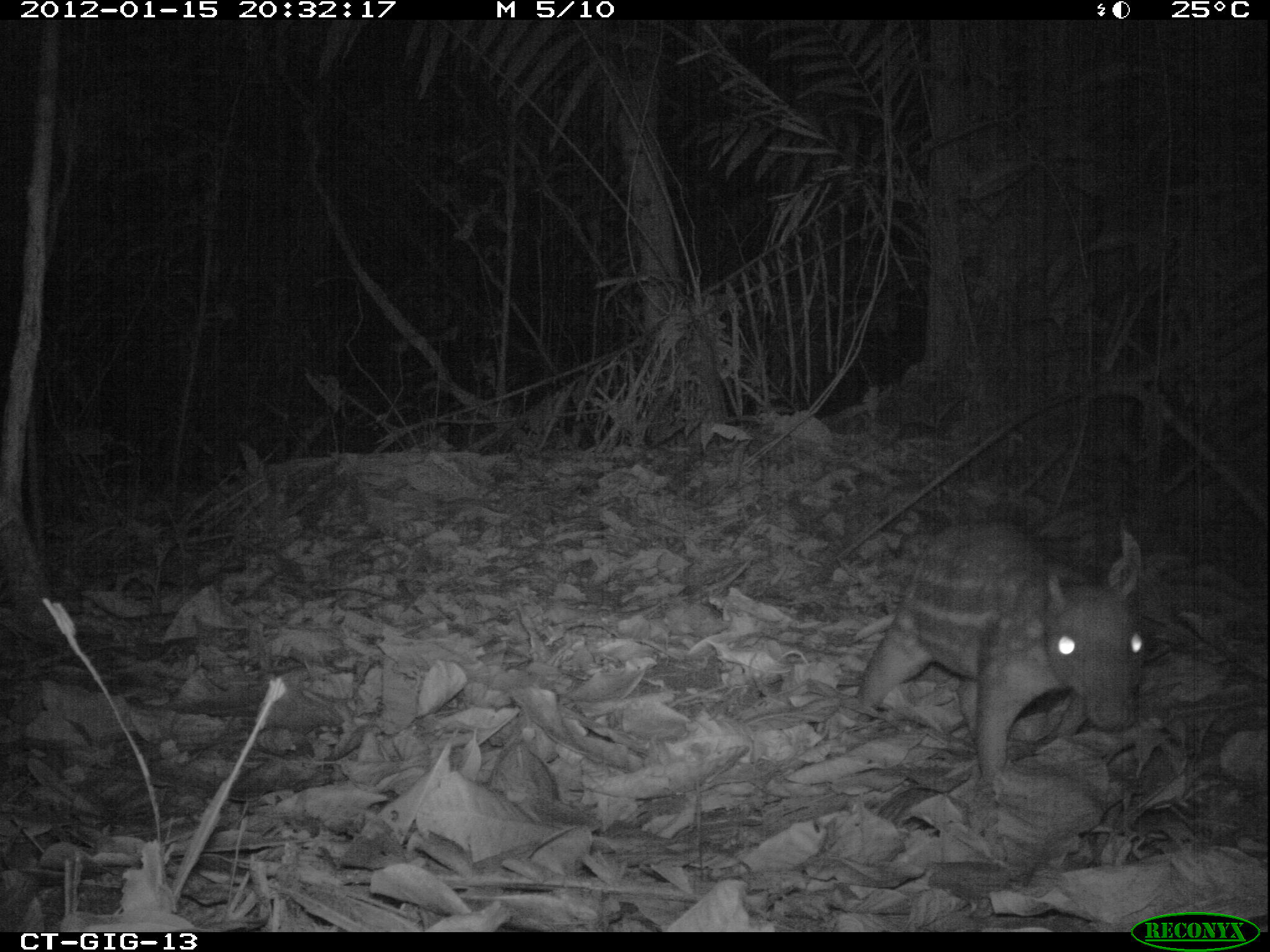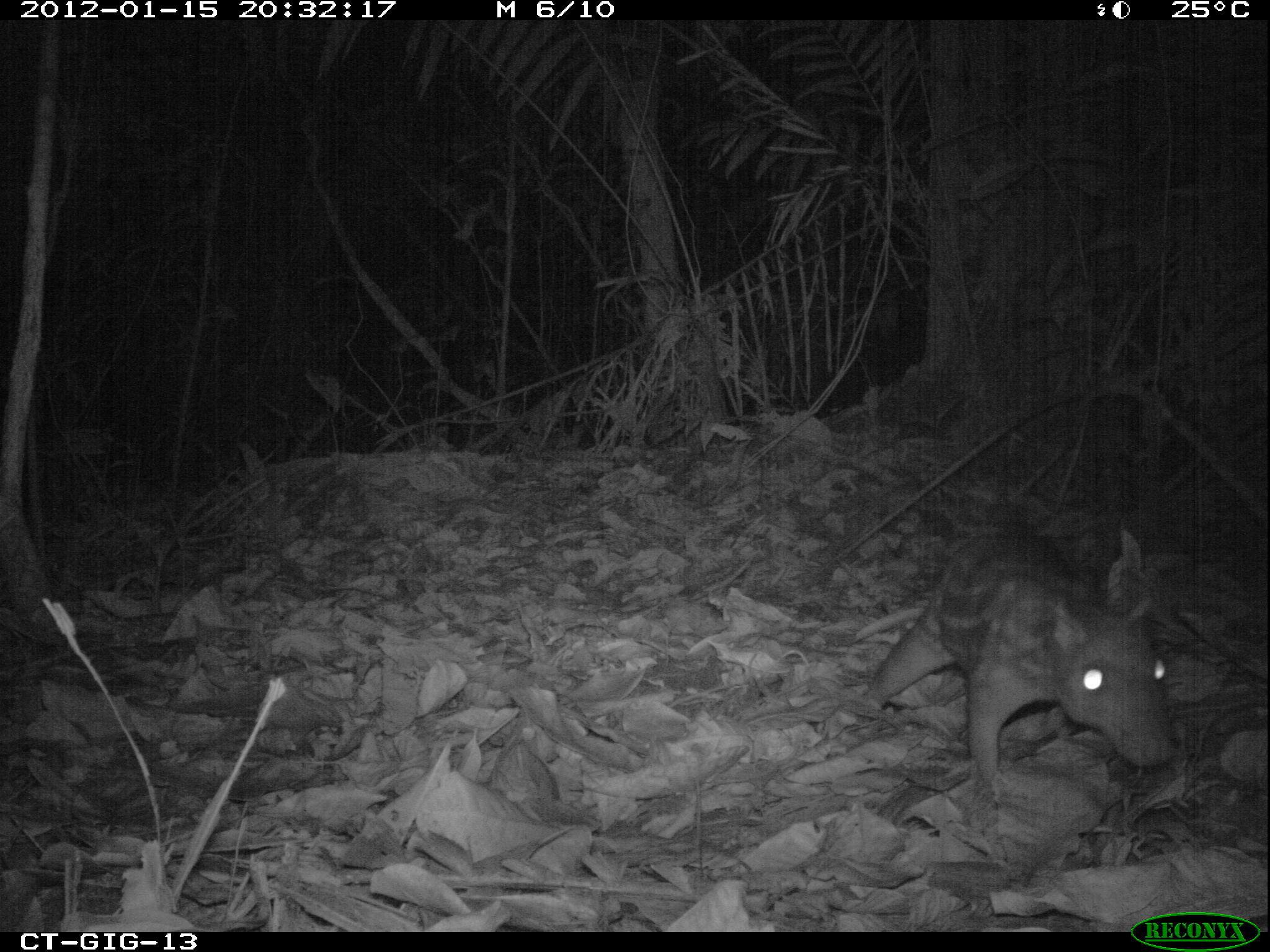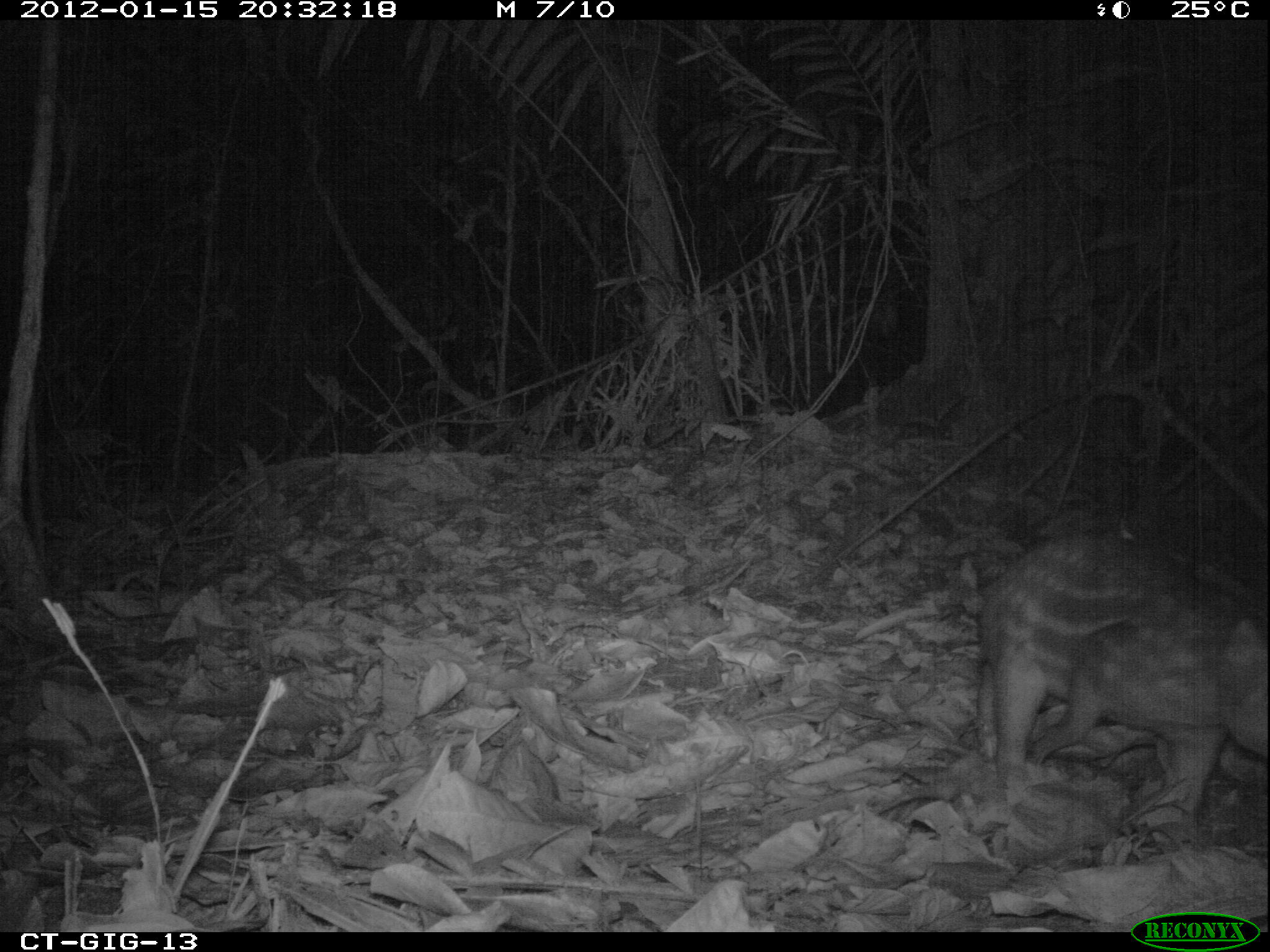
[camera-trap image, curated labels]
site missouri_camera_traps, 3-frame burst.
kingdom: Animalia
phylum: Chordata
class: Mammalia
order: Rodentia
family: Cuniculidae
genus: Cuniculus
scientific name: Cuniculus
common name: paca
Paca (Cuniculus). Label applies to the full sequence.